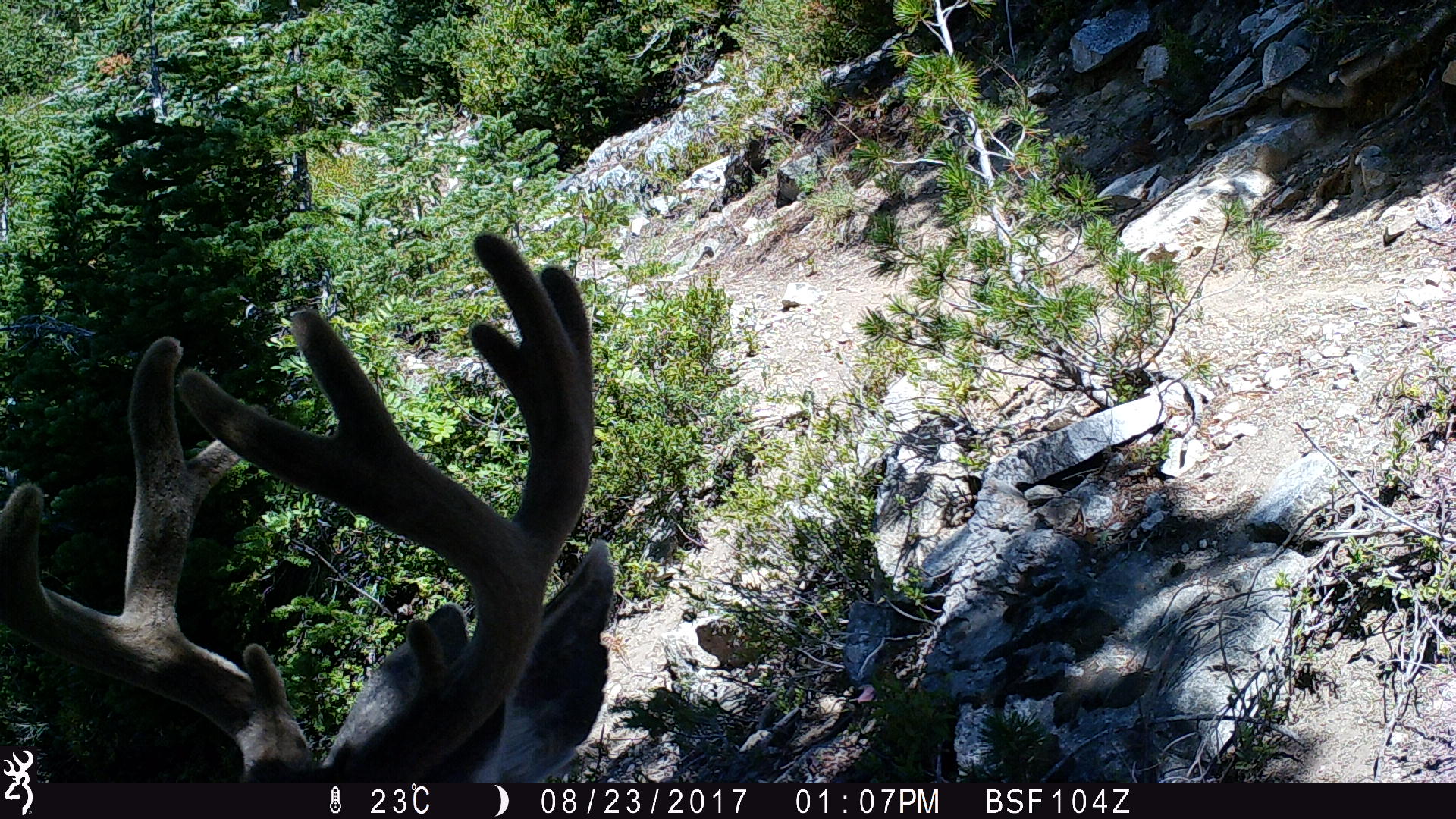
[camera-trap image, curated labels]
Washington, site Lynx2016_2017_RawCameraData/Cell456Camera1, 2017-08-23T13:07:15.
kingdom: Animalia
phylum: Chordata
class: Mammalia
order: Artiodactyla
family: Cervidae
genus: Odocoileus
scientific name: Odocoileus hemionus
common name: mule deer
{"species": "Odocoileus hemionus (mule deer)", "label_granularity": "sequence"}